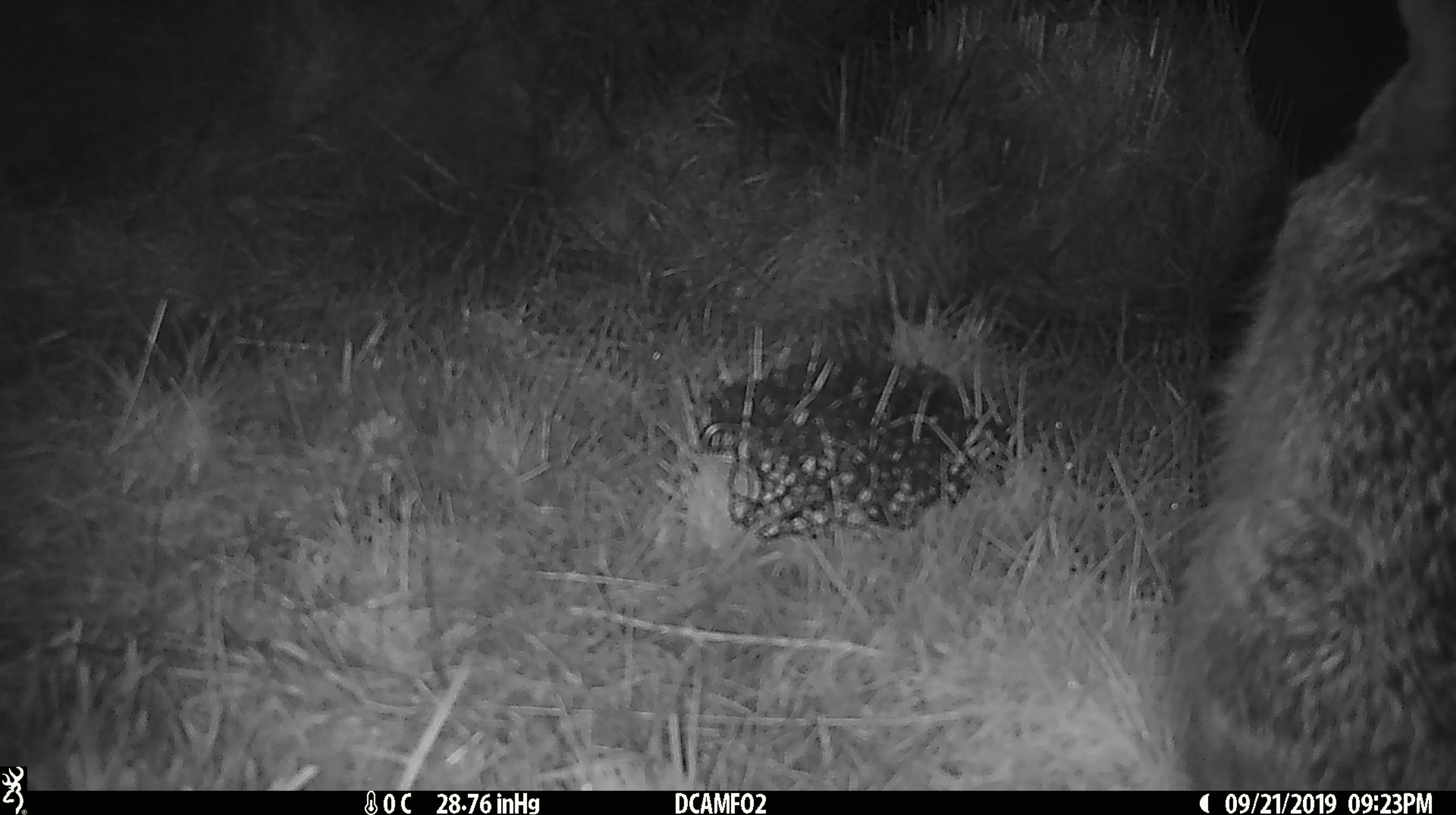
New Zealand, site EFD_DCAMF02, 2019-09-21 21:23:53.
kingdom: Animalia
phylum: Chordata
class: Mammalia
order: Lagomorpha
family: Leporidae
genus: Lepus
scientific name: Lepus europaeus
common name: brown hare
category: hare